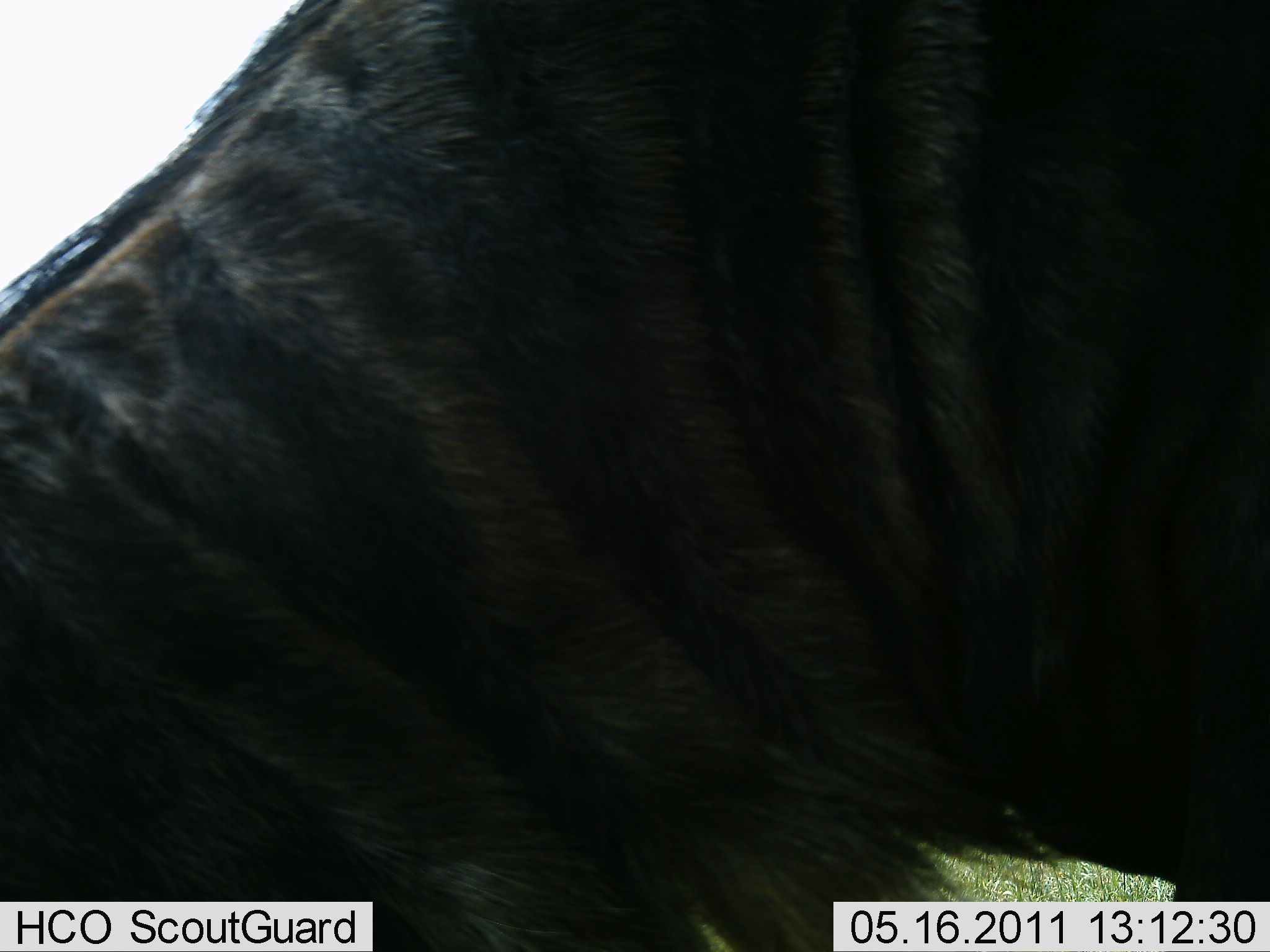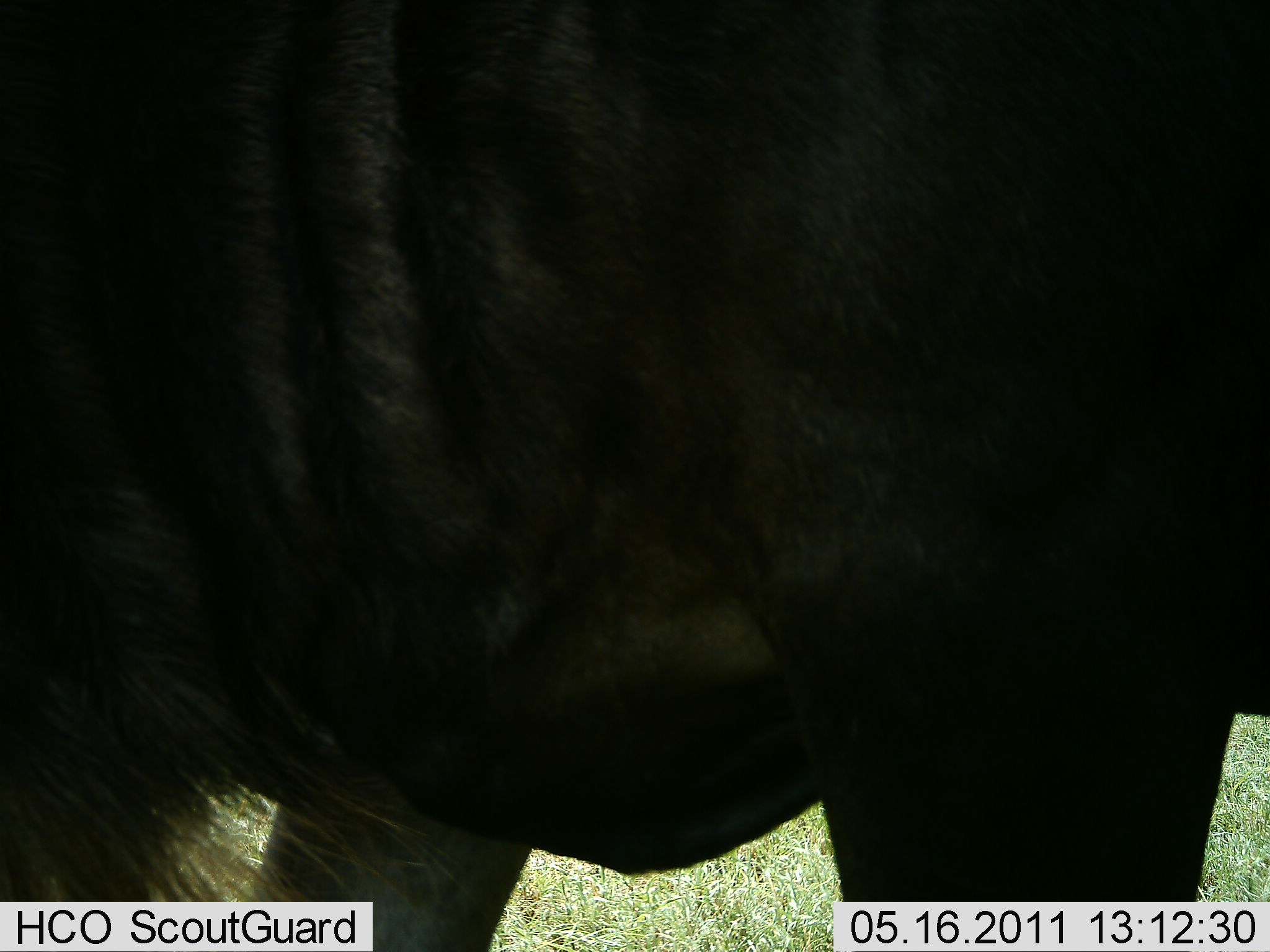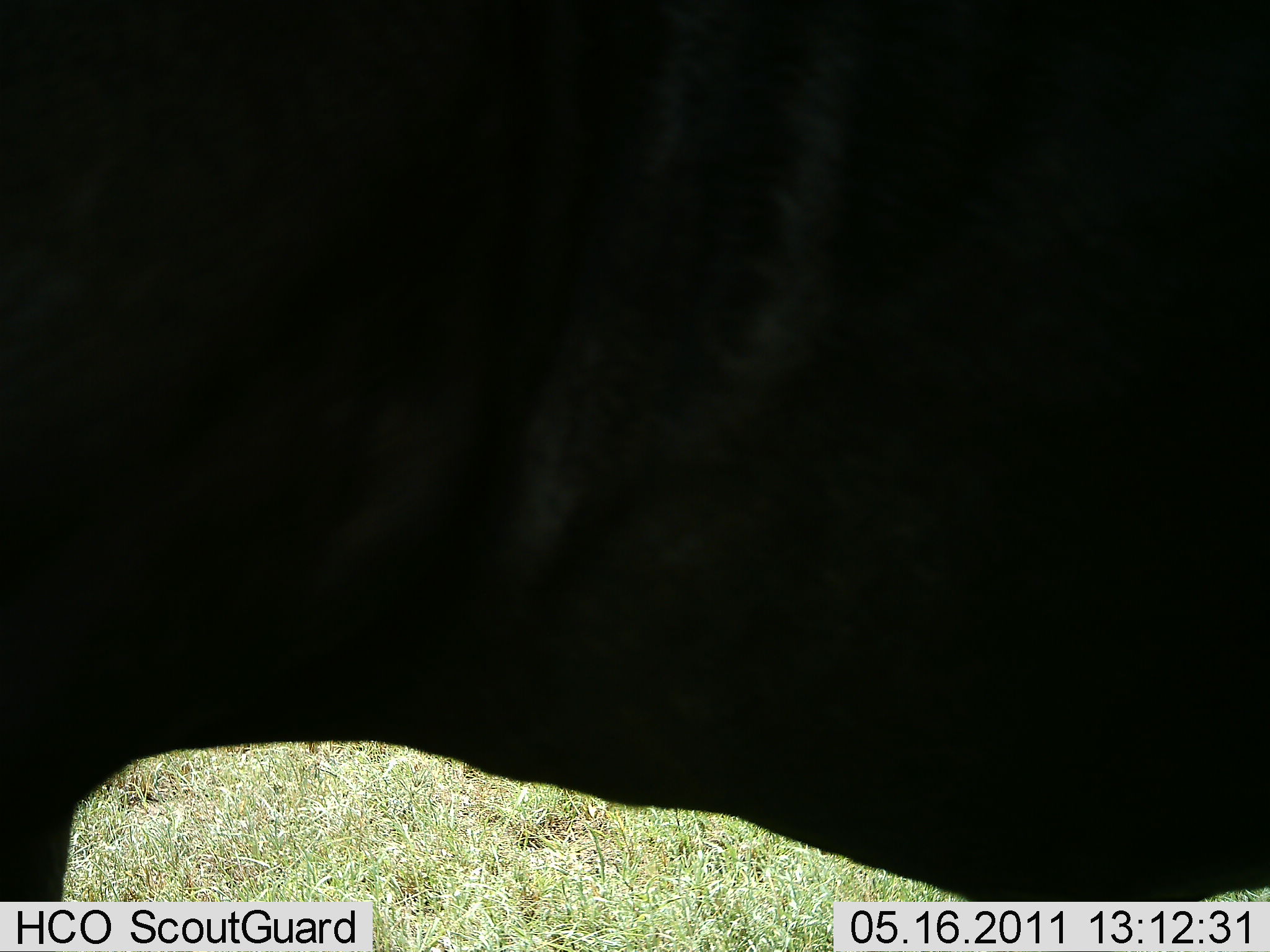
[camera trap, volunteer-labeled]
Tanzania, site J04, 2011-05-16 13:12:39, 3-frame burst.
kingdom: Animalia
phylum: Chordata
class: Mammalia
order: Artiodactyla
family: Bovidae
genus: Connochaetes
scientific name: Connochaetes taurinus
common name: blue wildebeest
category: wildebeest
Wildebeest (blue wildebeest) (Connochaetes taurinus), count 1. Behavior (volunteer vote fractions): standing 64%, resting 0%, moving 9%, interacting 0%. Young present (vote fraction): 0%. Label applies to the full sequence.